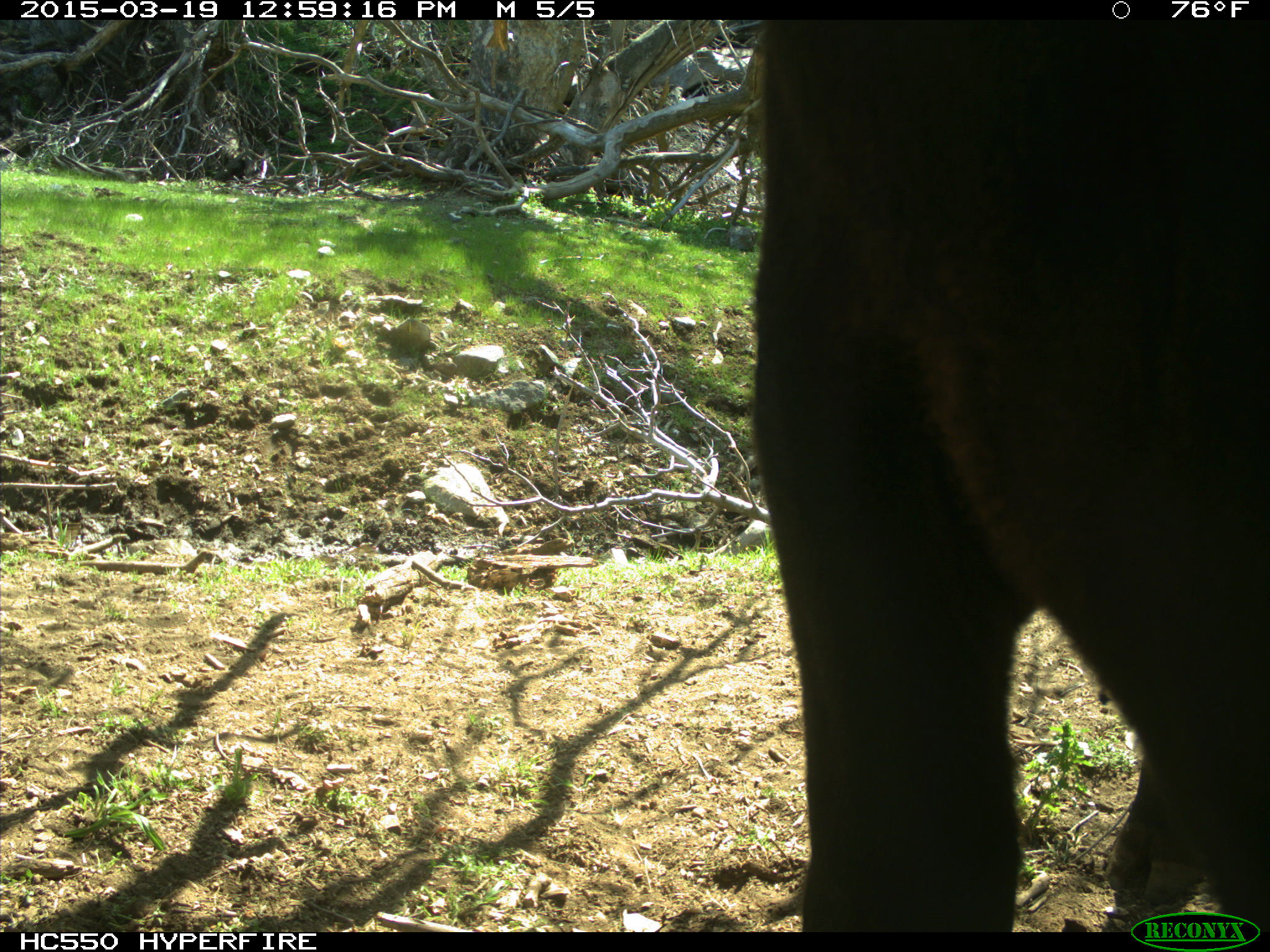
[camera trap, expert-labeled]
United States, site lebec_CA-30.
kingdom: Animalia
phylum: Chordata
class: Mammalia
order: Artiodactyla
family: Bovidae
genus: Bos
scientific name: Bos taurus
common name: domestic cow